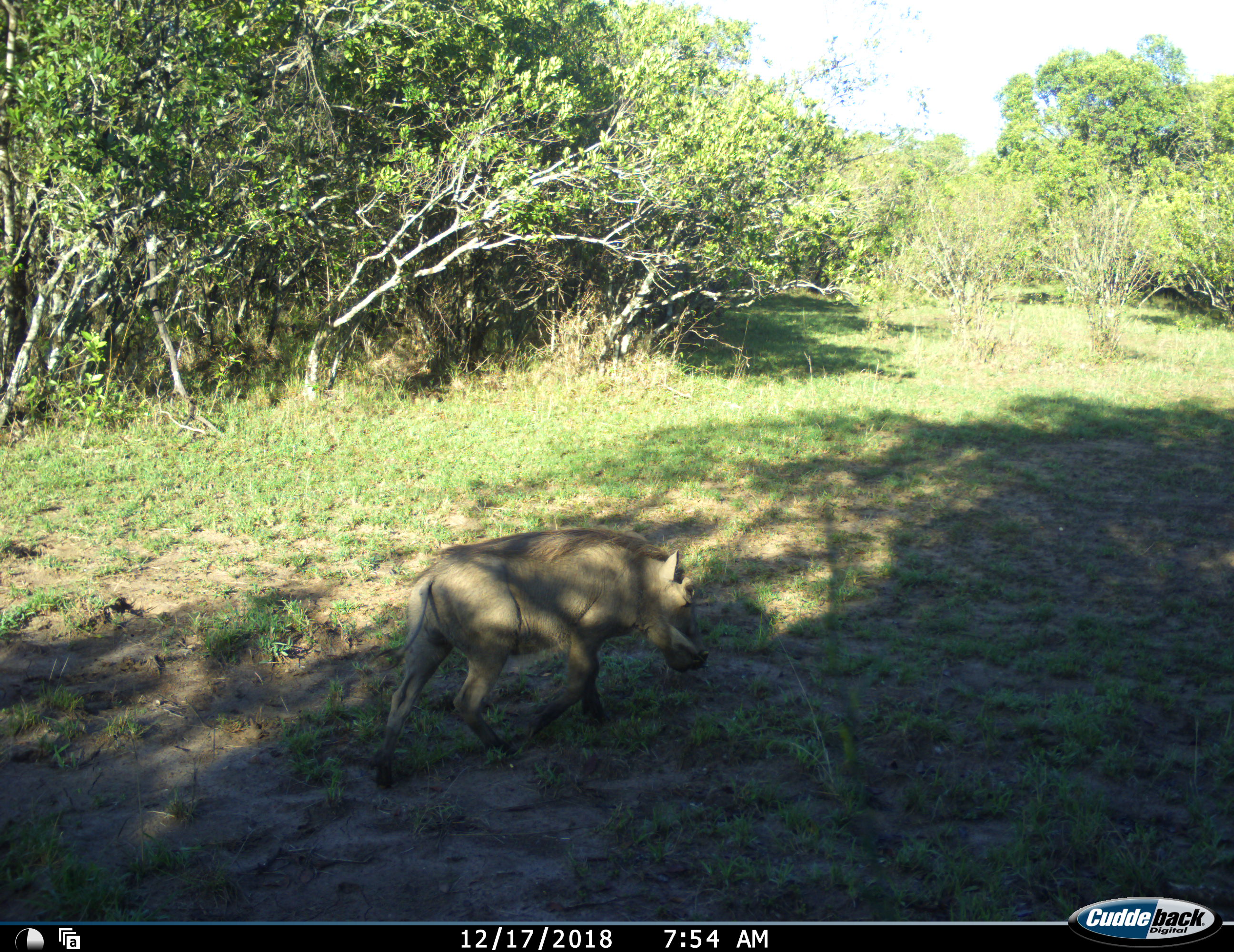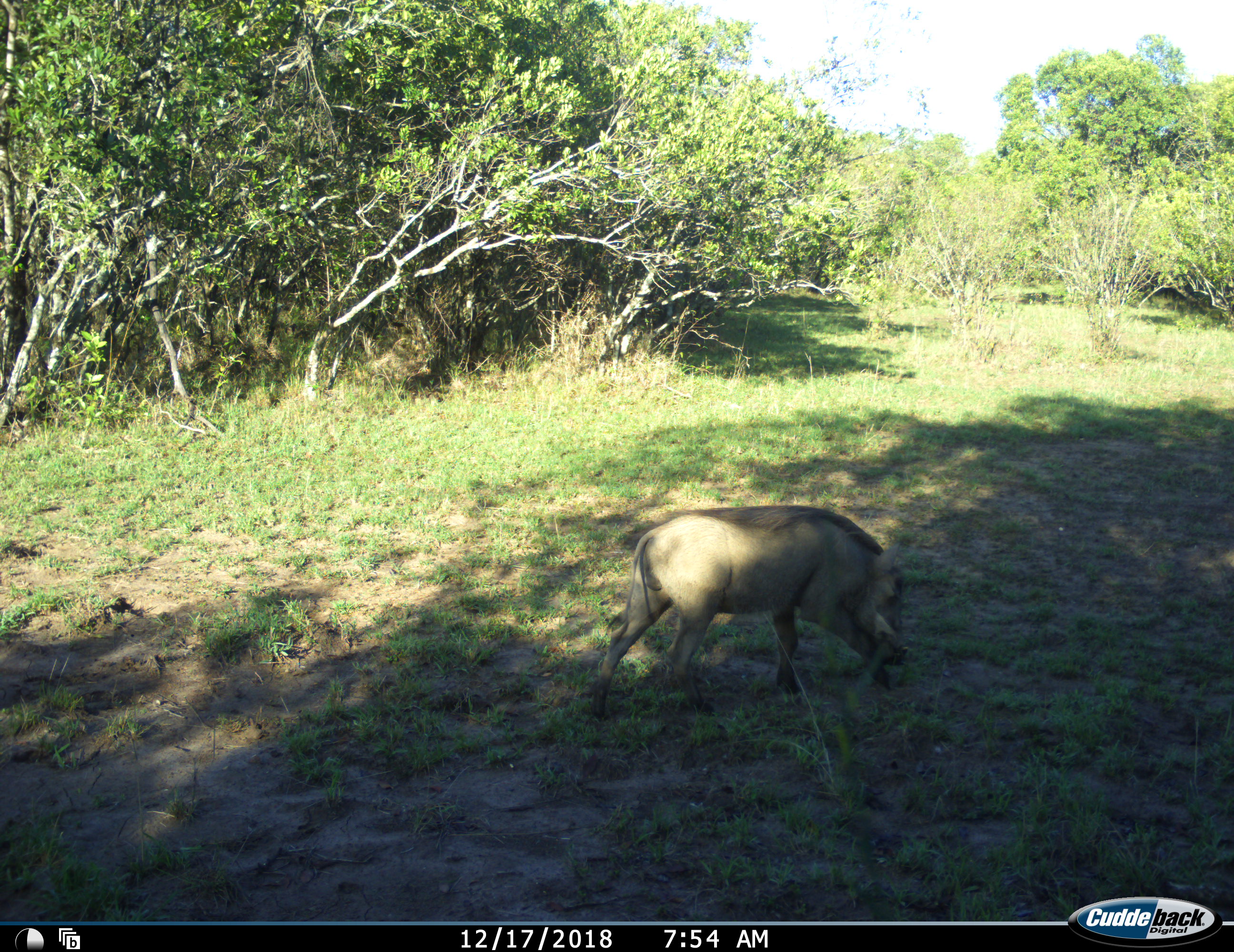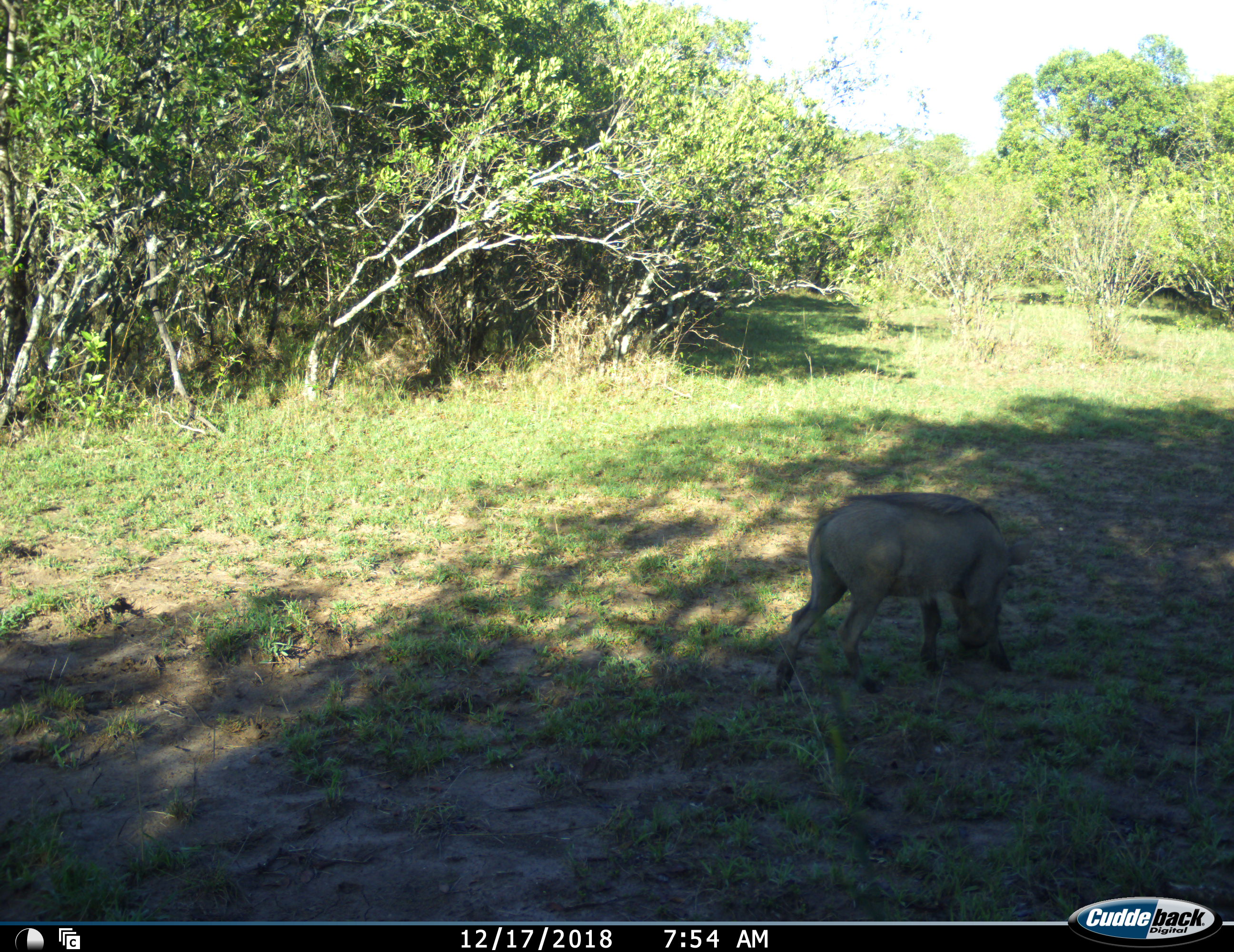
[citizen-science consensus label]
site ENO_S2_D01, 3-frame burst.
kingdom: Animalia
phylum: Chordata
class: Mammalia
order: Artiodactyla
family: Suidae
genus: Phacochoerus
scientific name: Phacochoerus africanus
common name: warthog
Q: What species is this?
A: Warthog (Phacochoerus africanus).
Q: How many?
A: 1.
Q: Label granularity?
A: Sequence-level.